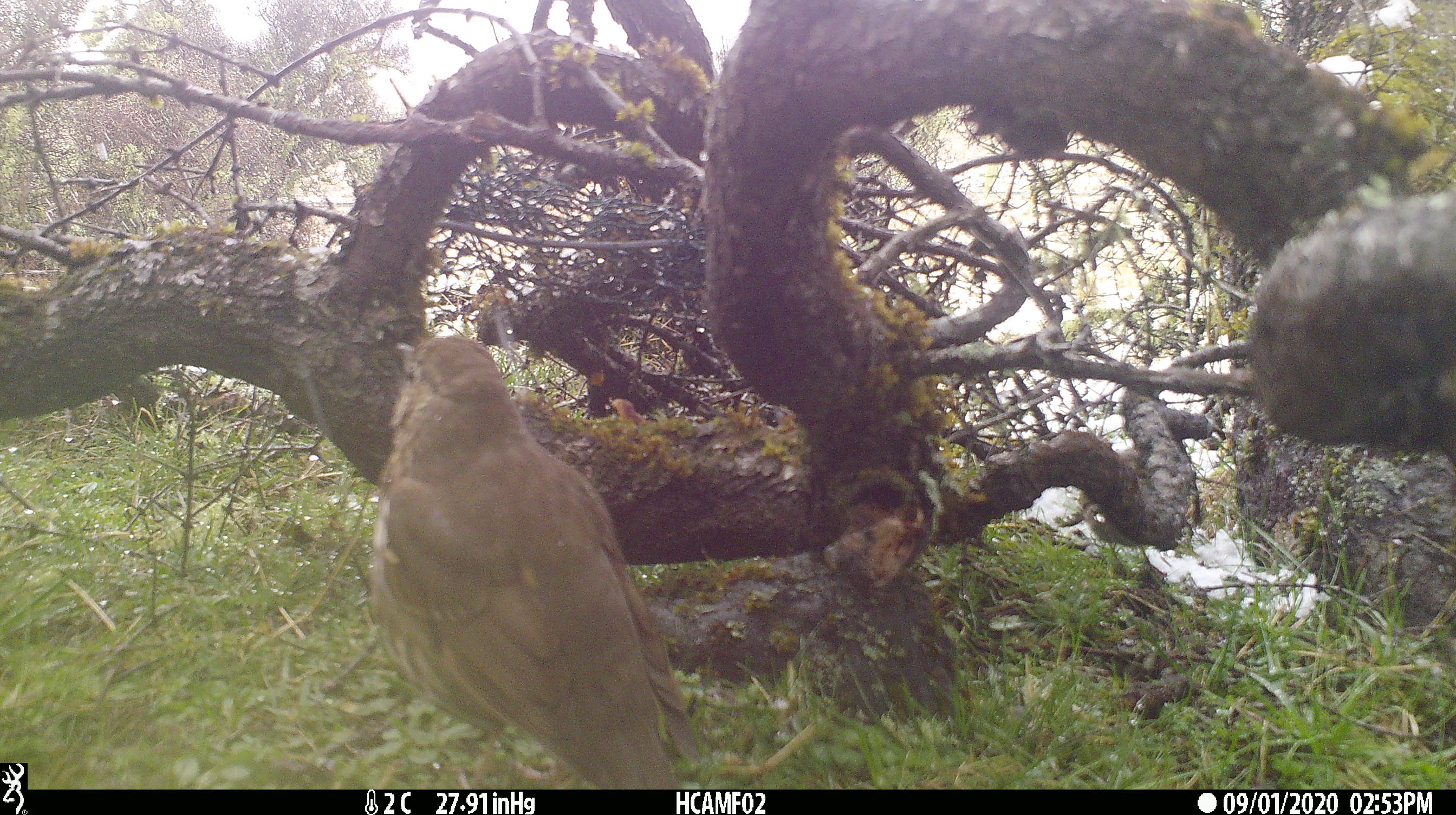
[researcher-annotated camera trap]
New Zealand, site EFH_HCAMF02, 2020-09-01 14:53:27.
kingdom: Animalia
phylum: Chordata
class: Aves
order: Passeriformes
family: Turdidae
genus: Turdus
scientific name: Turdus philomelos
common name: song thrush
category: thrush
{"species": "thrush (song thrush) (Turdus philomelos)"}